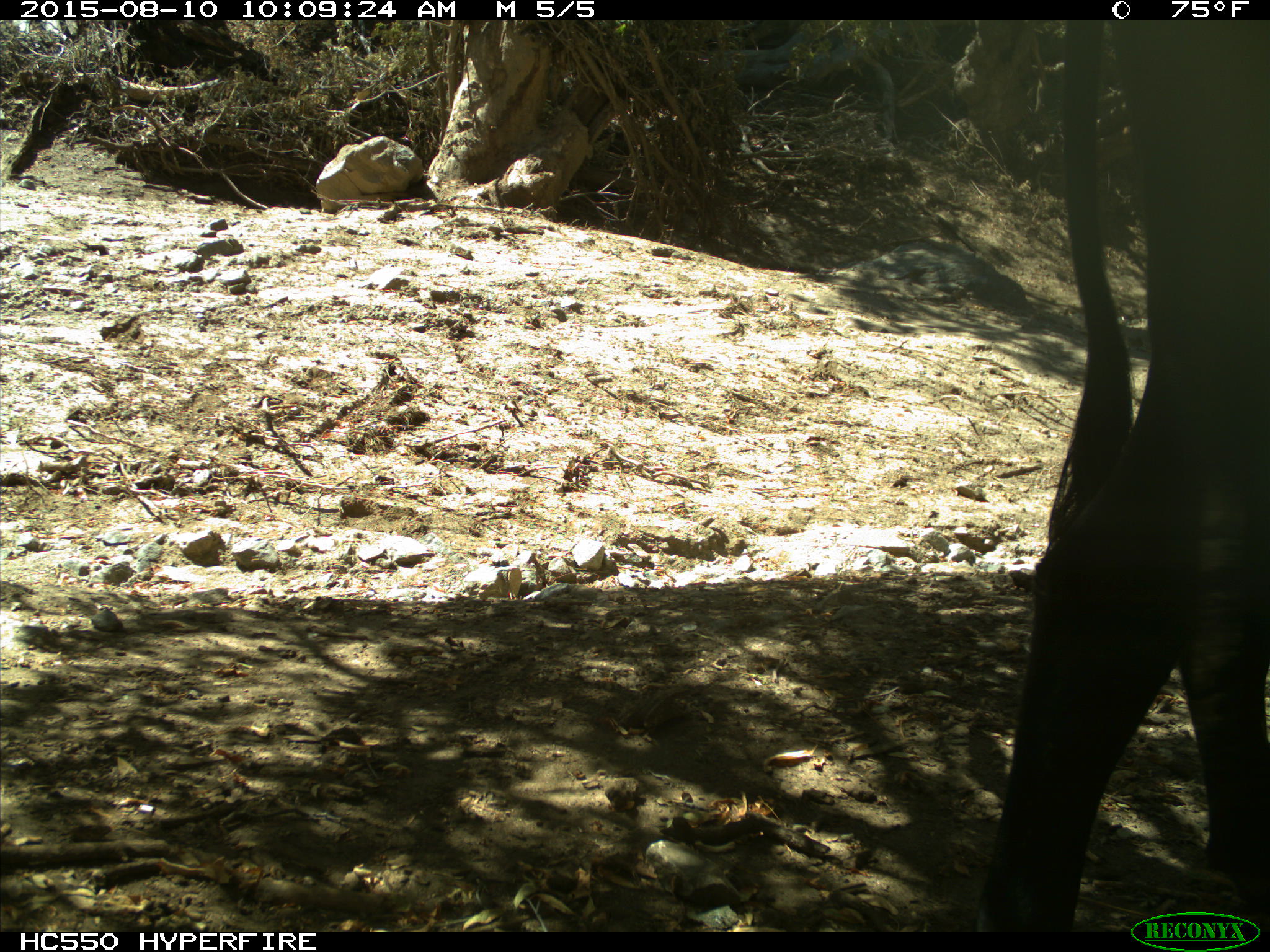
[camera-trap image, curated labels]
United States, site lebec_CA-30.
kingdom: Animalia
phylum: Chordata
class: Mammalia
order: Artiodactyla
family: Bovidae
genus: Bos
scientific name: Bos taurus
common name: domestic cow